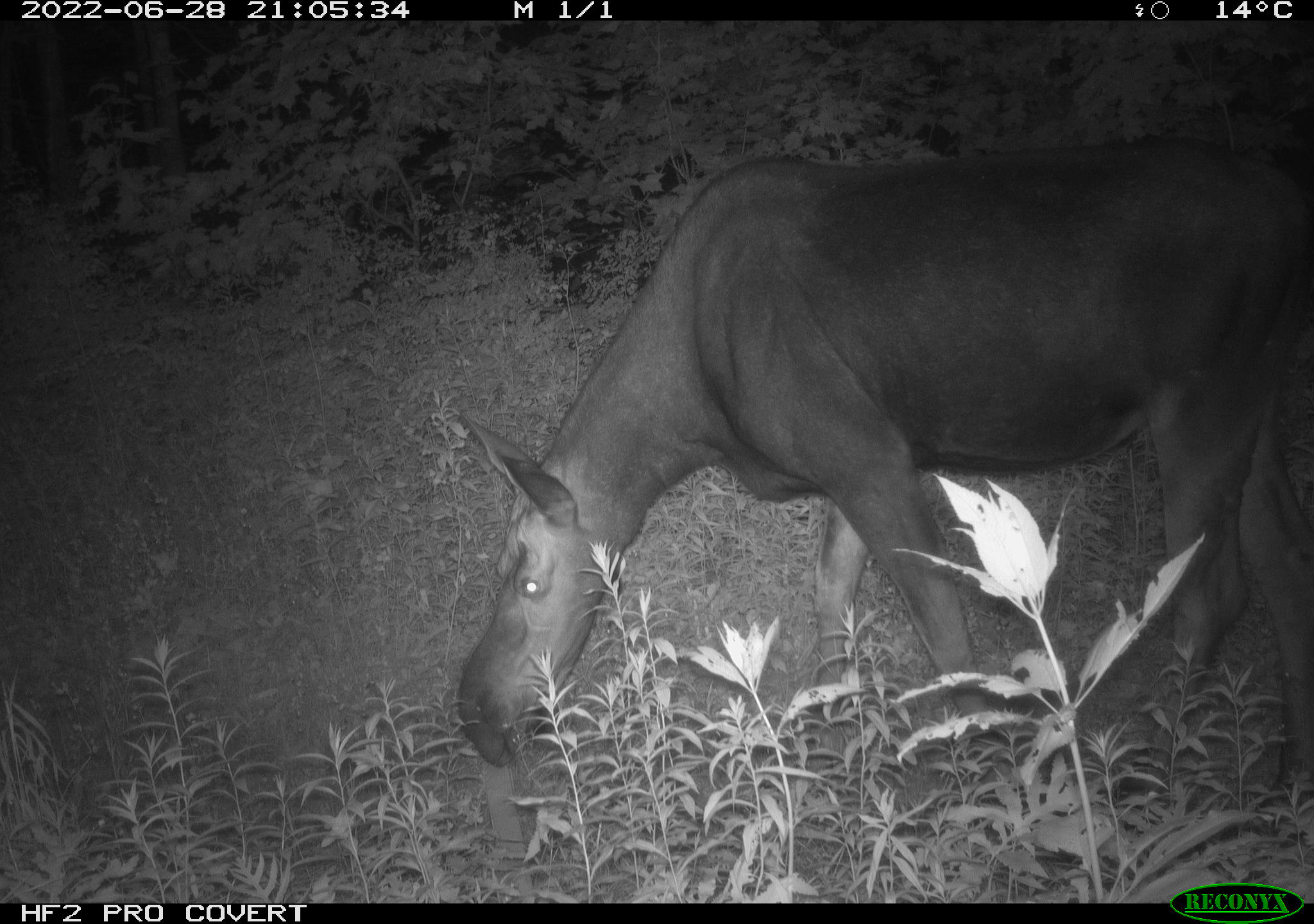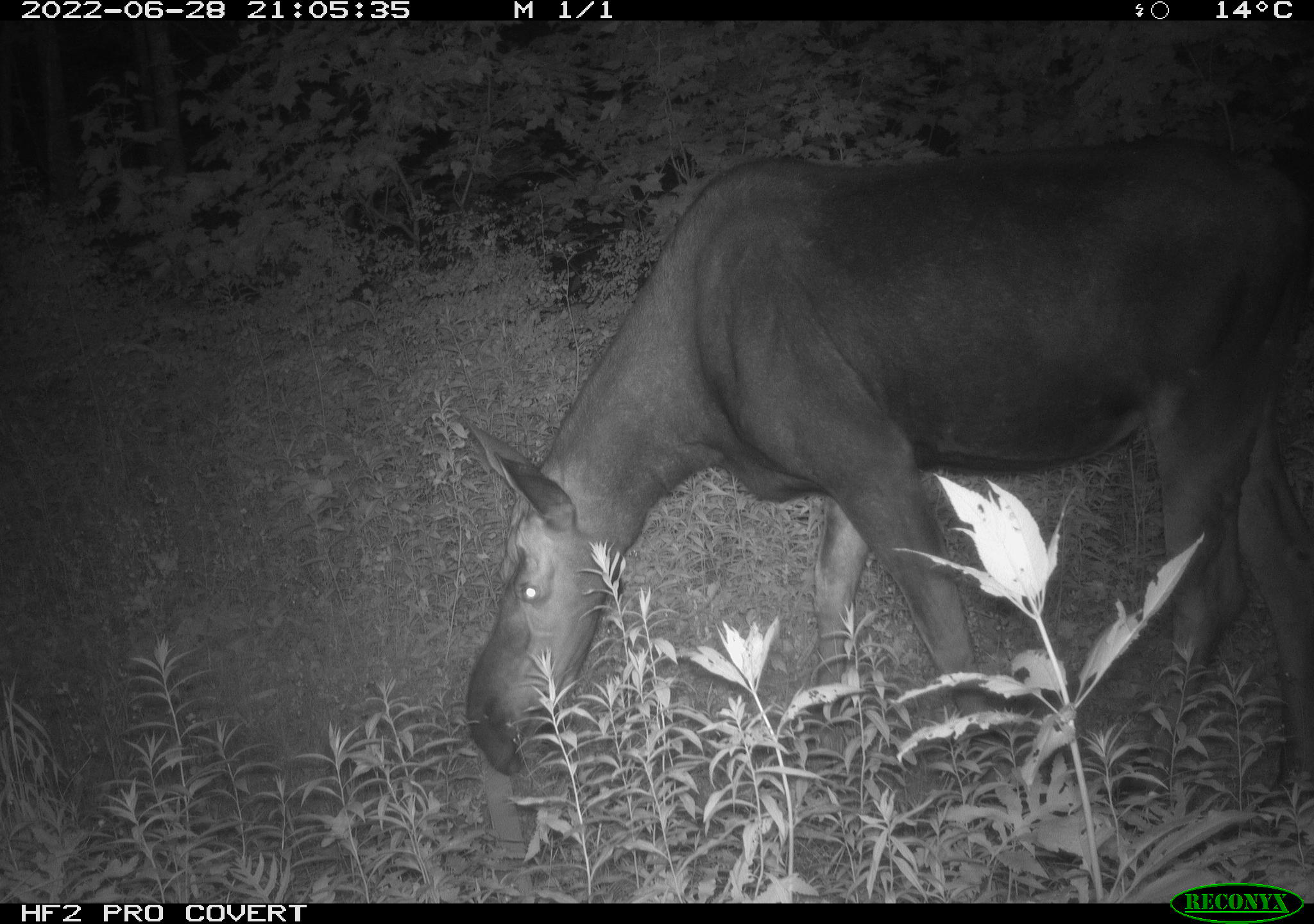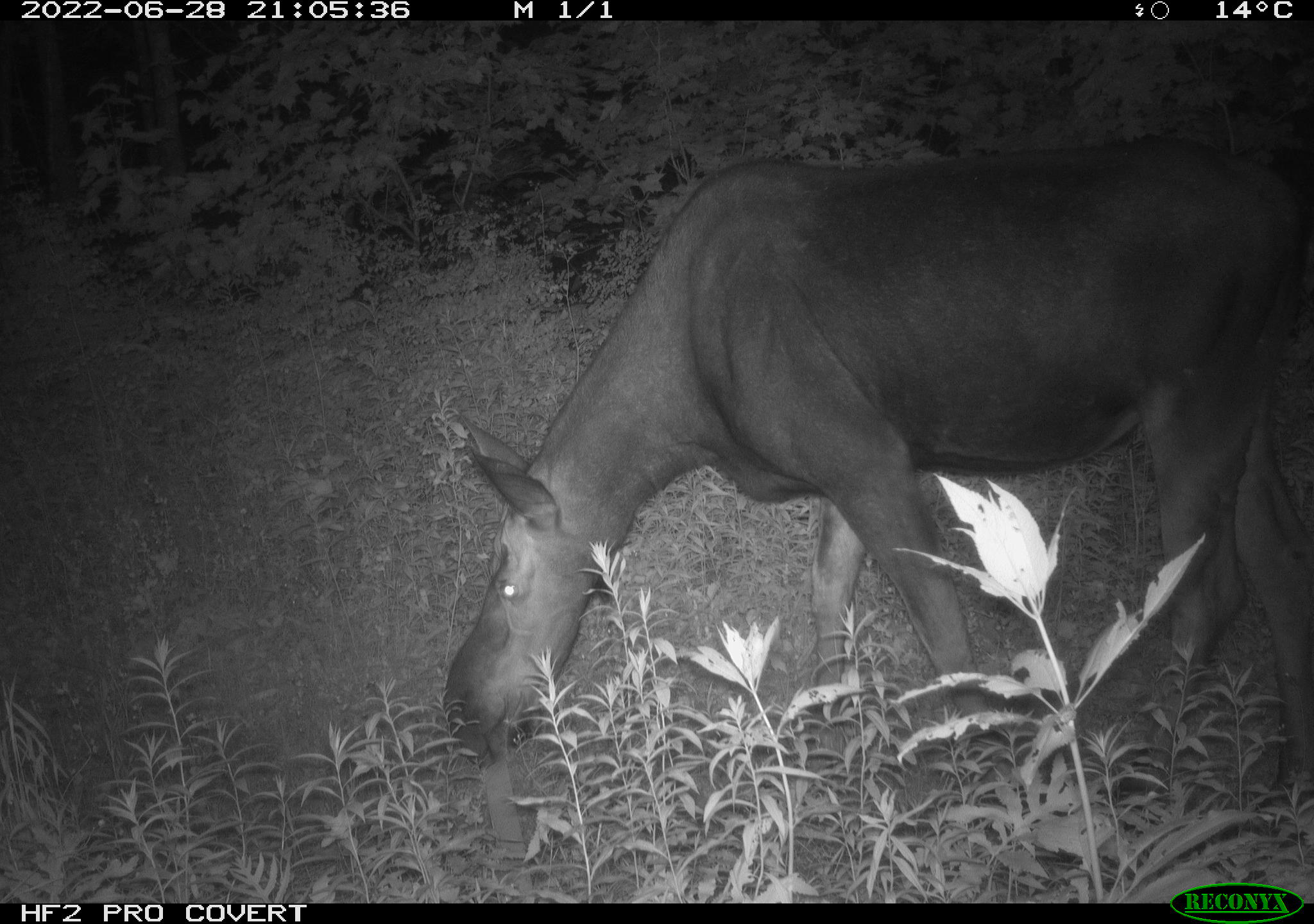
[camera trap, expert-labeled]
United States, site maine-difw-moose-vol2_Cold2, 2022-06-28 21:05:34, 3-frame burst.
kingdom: Animalia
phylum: Chordata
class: Mammalia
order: Artiodactyla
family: Cervidae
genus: Alces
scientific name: Alces alces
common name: moose